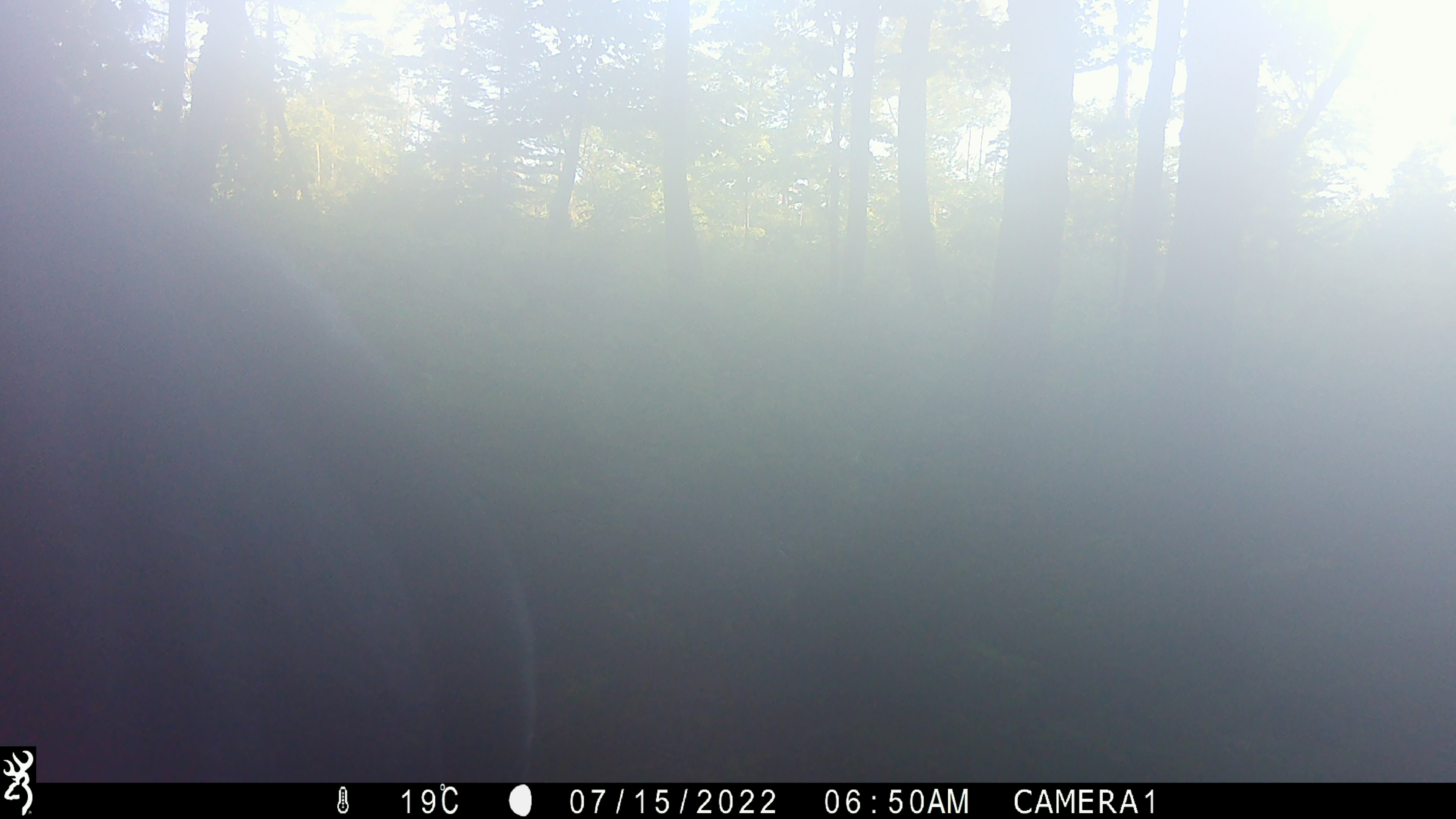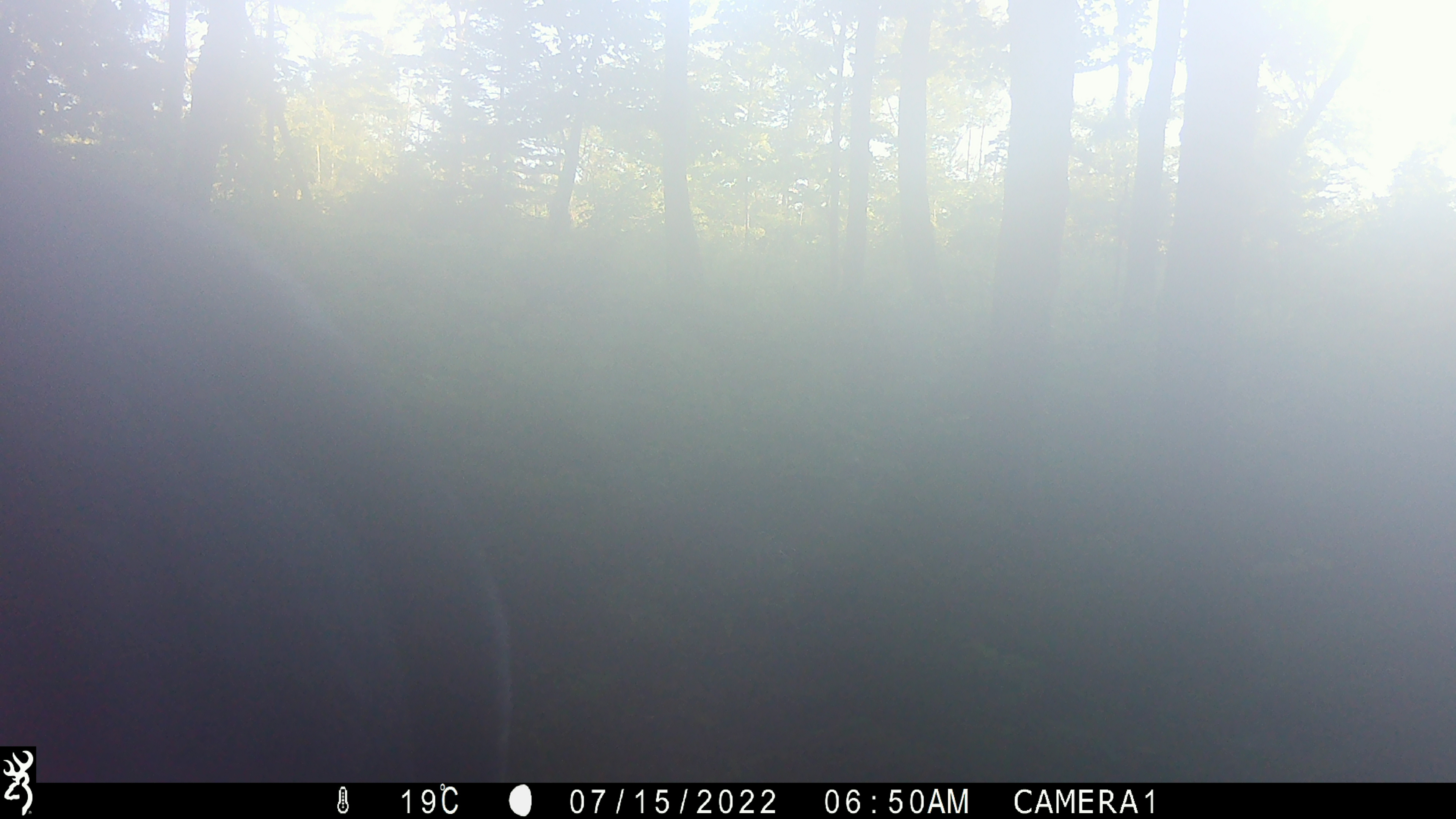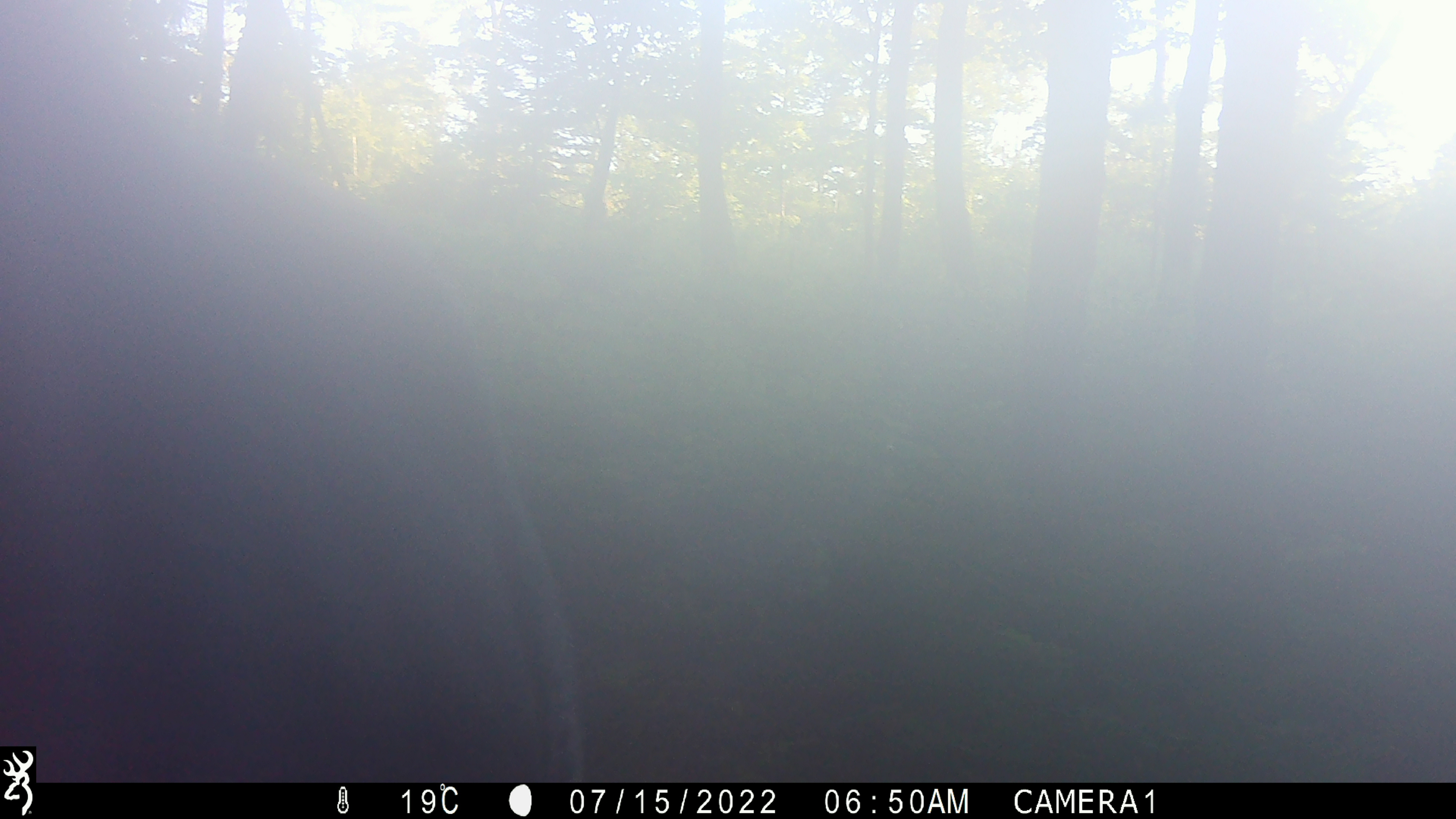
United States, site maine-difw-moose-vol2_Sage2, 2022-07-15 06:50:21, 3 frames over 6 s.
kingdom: Animalia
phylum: Chordata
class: Mammalia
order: Artiodactyla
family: Cervidae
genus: Alces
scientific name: Alces alces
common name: moose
Moose (Alces alces).